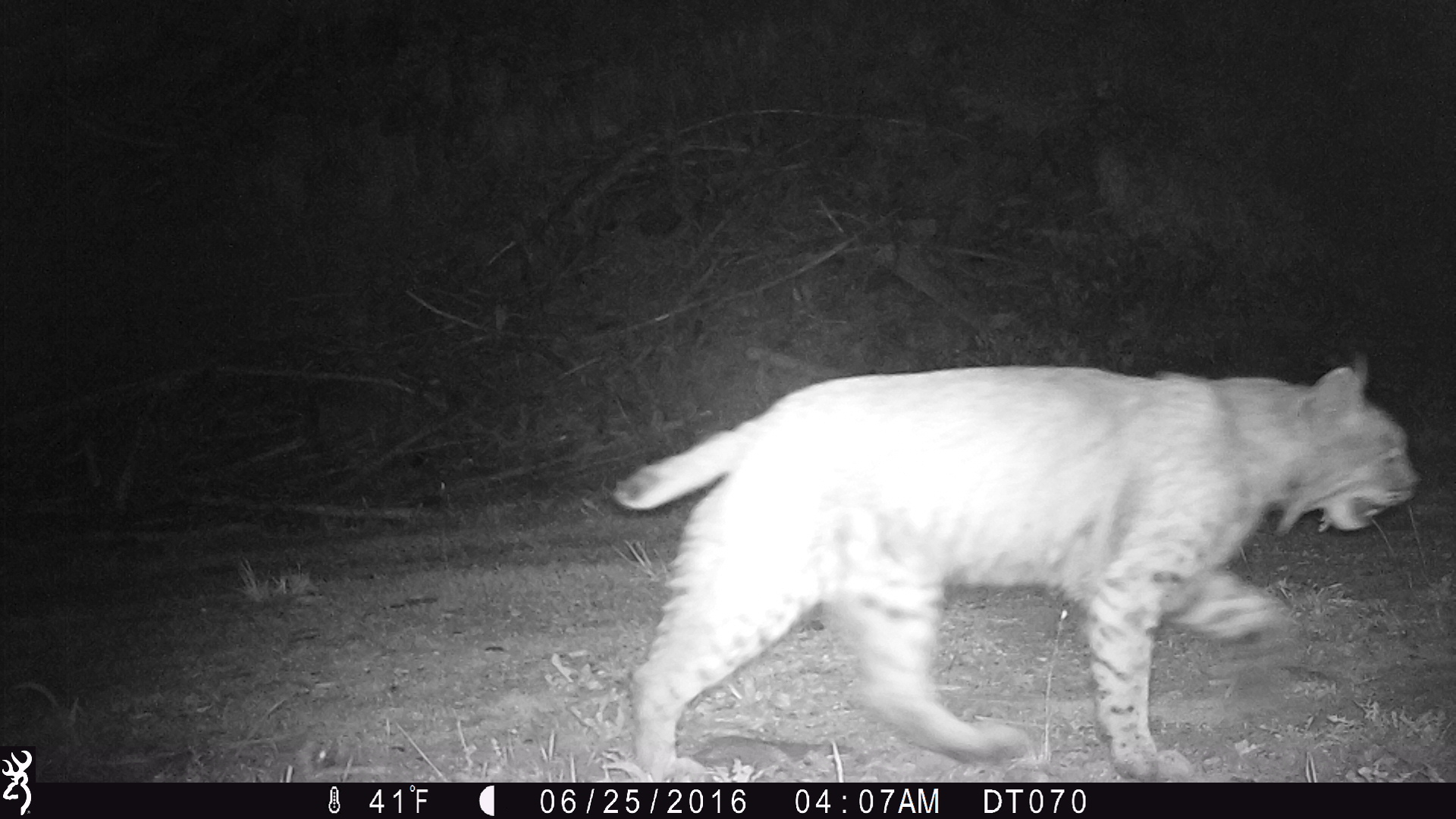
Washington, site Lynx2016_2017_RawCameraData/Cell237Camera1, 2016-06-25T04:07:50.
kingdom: Animalia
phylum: Chordata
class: Mammalia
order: Carnivora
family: Felidae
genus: Lynx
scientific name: Lynx rufus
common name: bobcat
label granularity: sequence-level